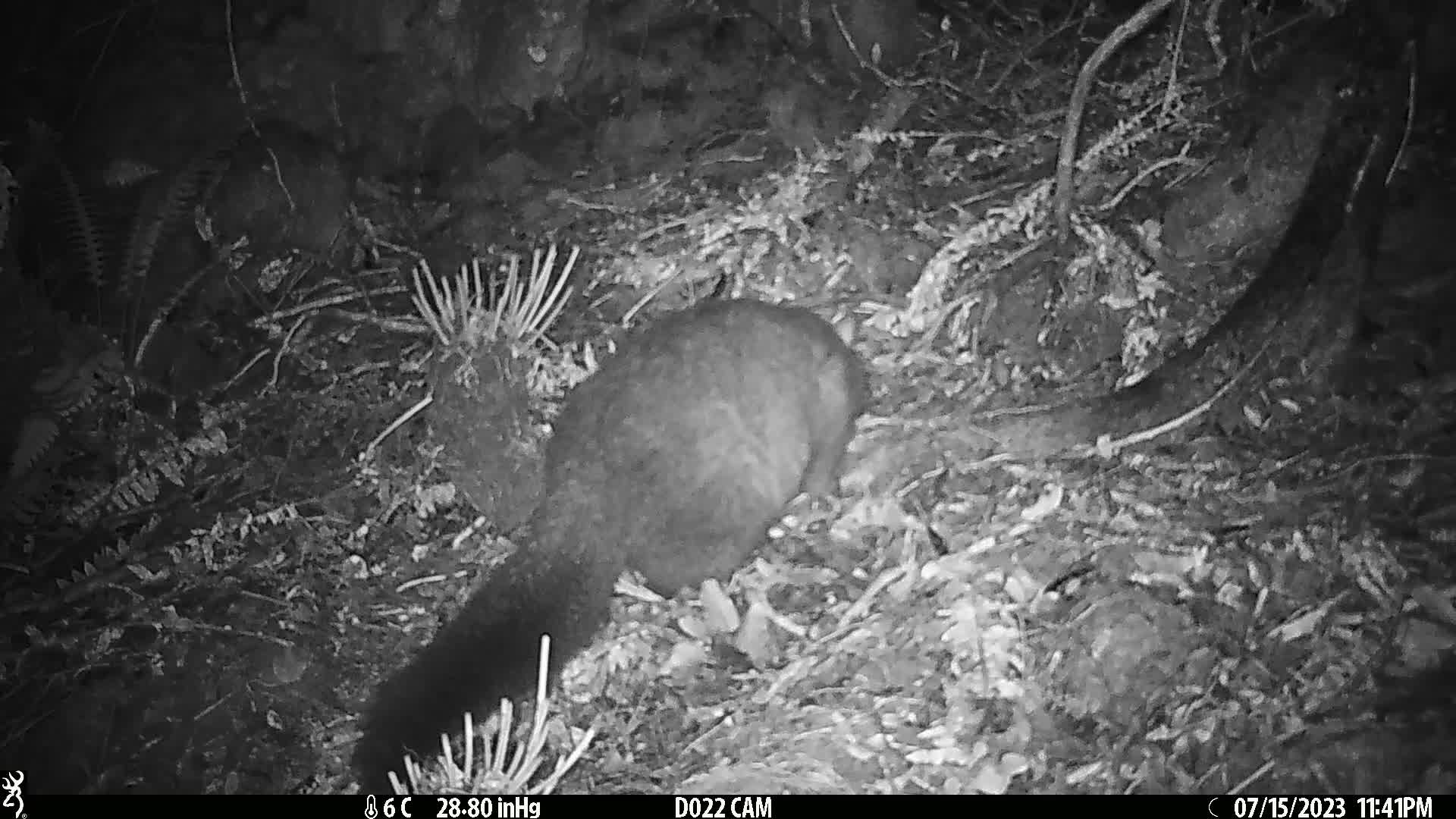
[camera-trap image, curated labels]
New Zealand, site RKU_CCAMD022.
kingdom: Animalia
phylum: Chordata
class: Mammalia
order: Diprotodontia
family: Phalangeridae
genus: Trichosurus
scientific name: Trichosurus vulpecula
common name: common brushtail possum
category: possum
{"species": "possum (common brushtail possum) (Trichosurus vulpecula)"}